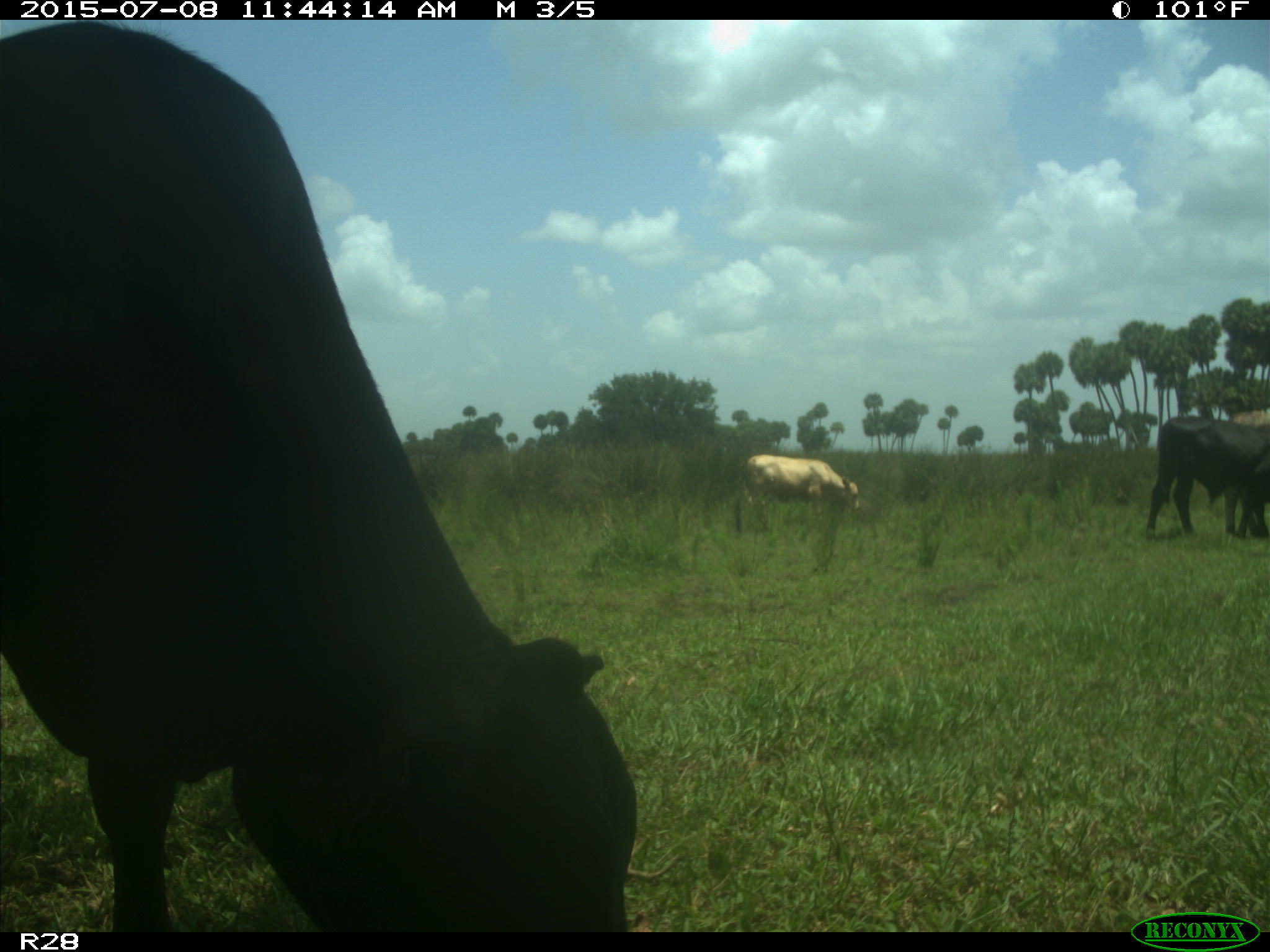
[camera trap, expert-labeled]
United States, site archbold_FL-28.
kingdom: Animalia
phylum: Chordata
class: Mammalia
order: Artiodactyla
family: Bovidae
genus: Bos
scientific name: Bos taurus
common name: domestic cow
Bos taurus (domestic cow).